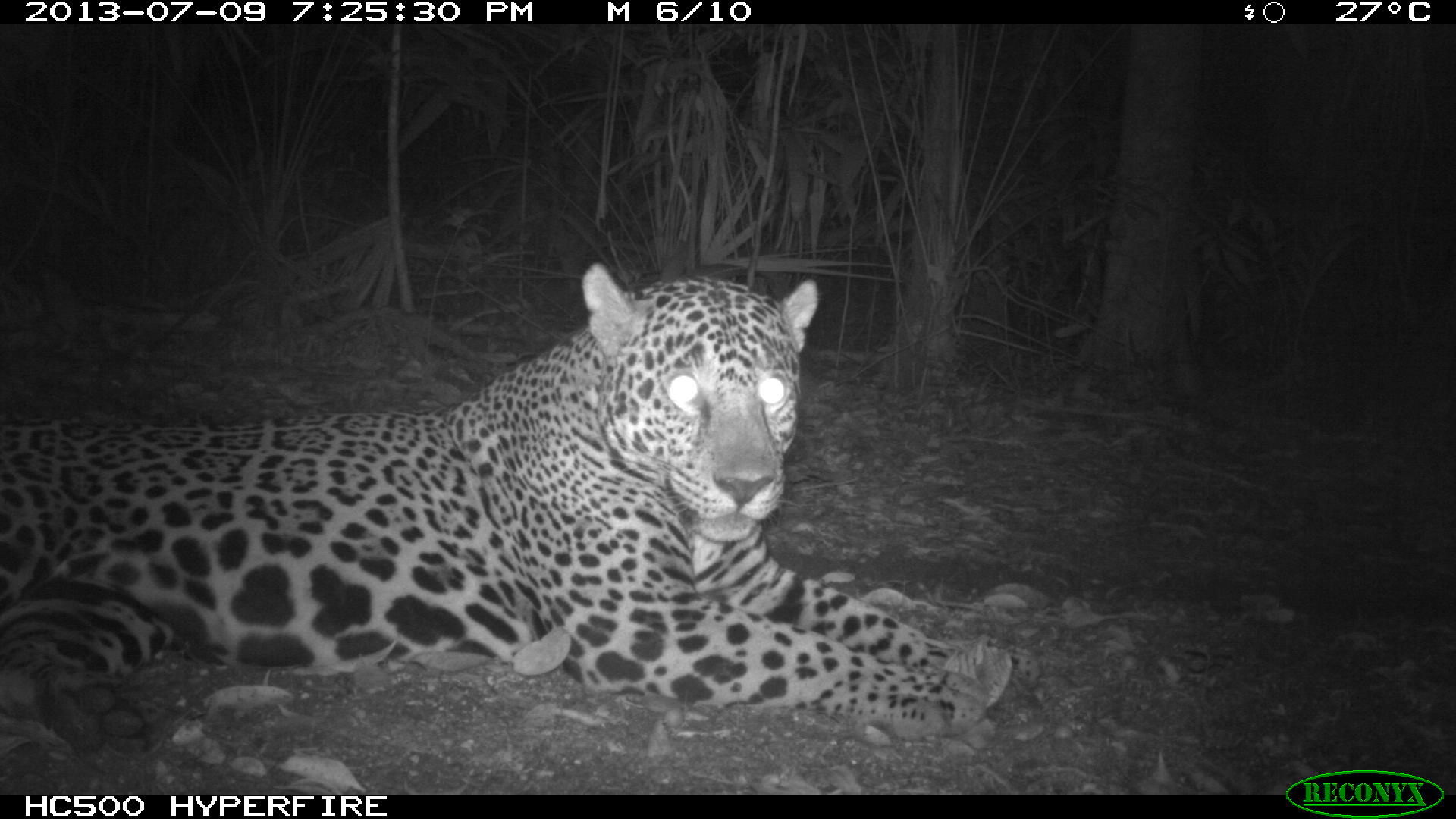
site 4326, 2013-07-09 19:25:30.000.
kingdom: Animalia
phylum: Chordata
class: Mammalia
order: Carnivora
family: Felidae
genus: Panthera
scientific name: Panthera onca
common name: jaguar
Panthera onca (jaguar), count 1, sex male.